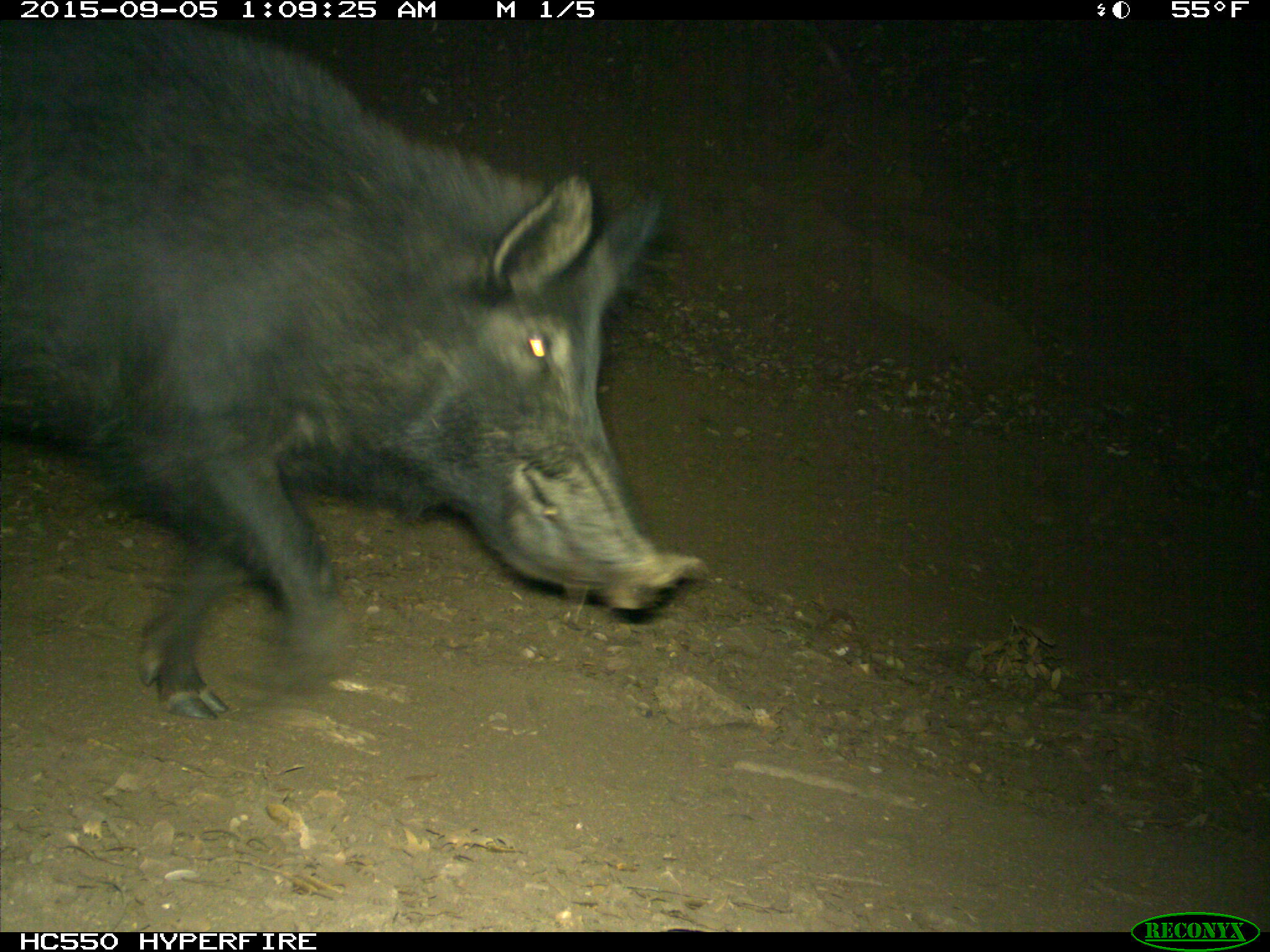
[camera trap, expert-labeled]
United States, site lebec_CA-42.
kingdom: Animalia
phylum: Chordata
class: Mammalia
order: Artiodactyla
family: Suidae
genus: Sus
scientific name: Sus scrofa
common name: wild boar